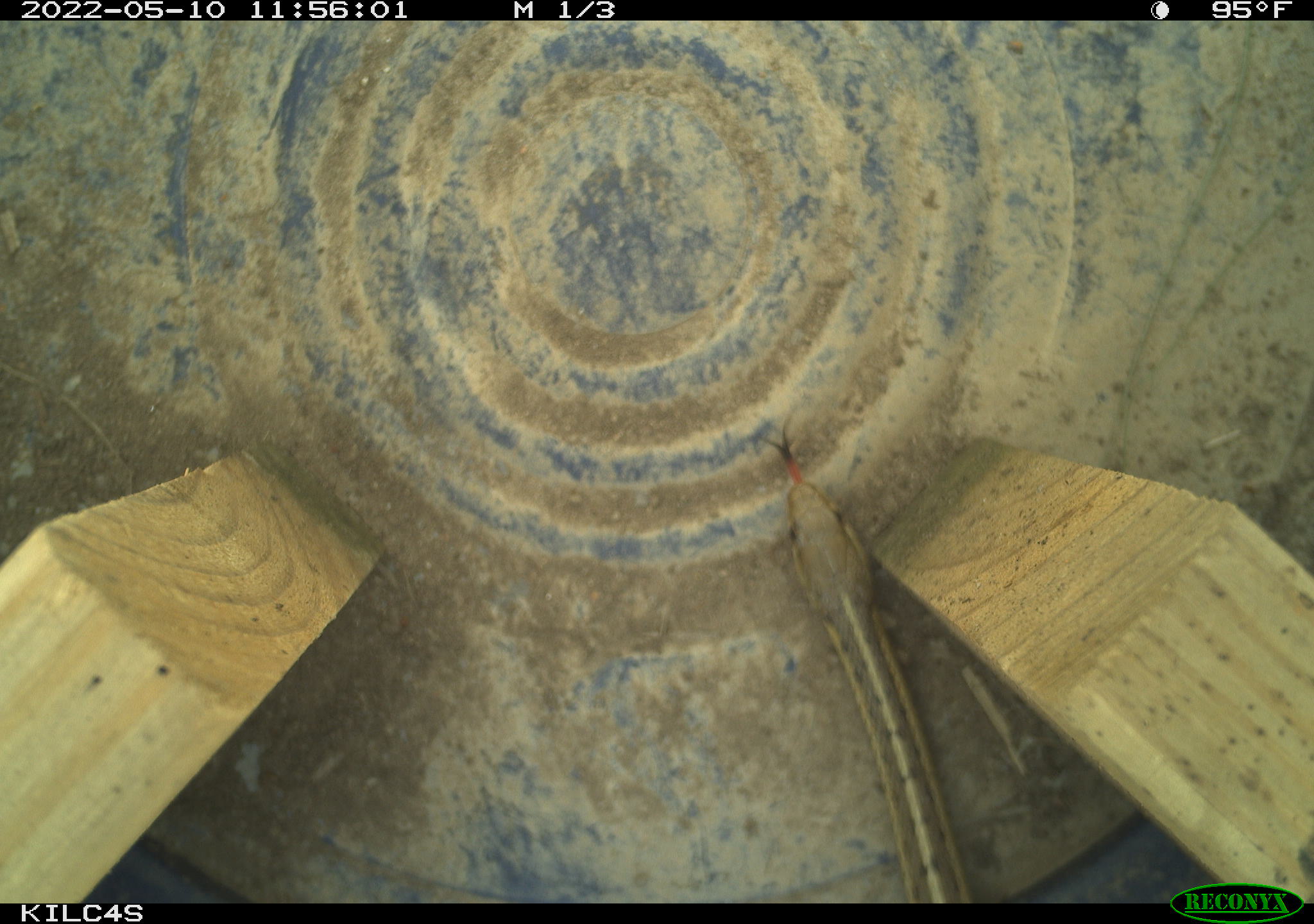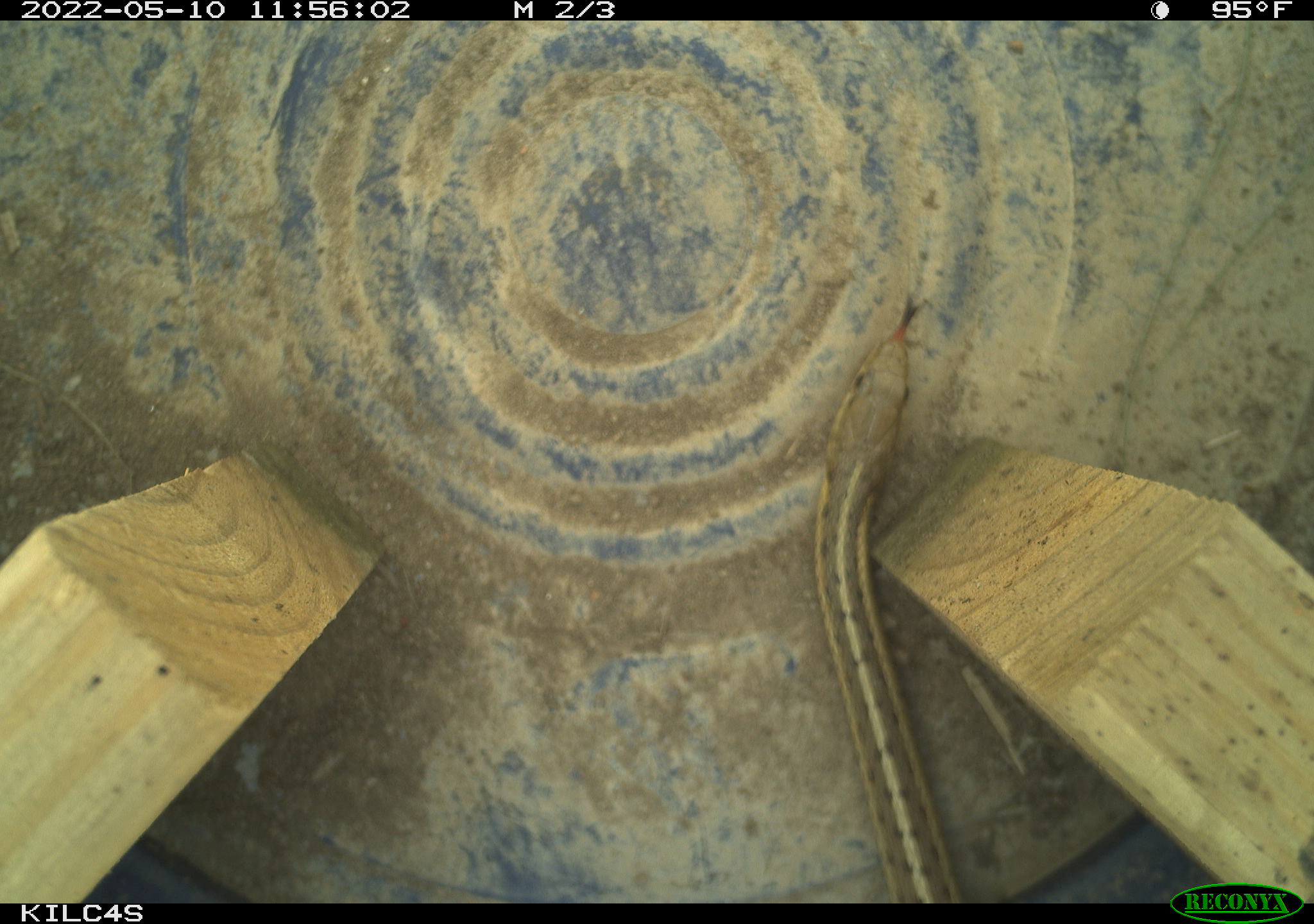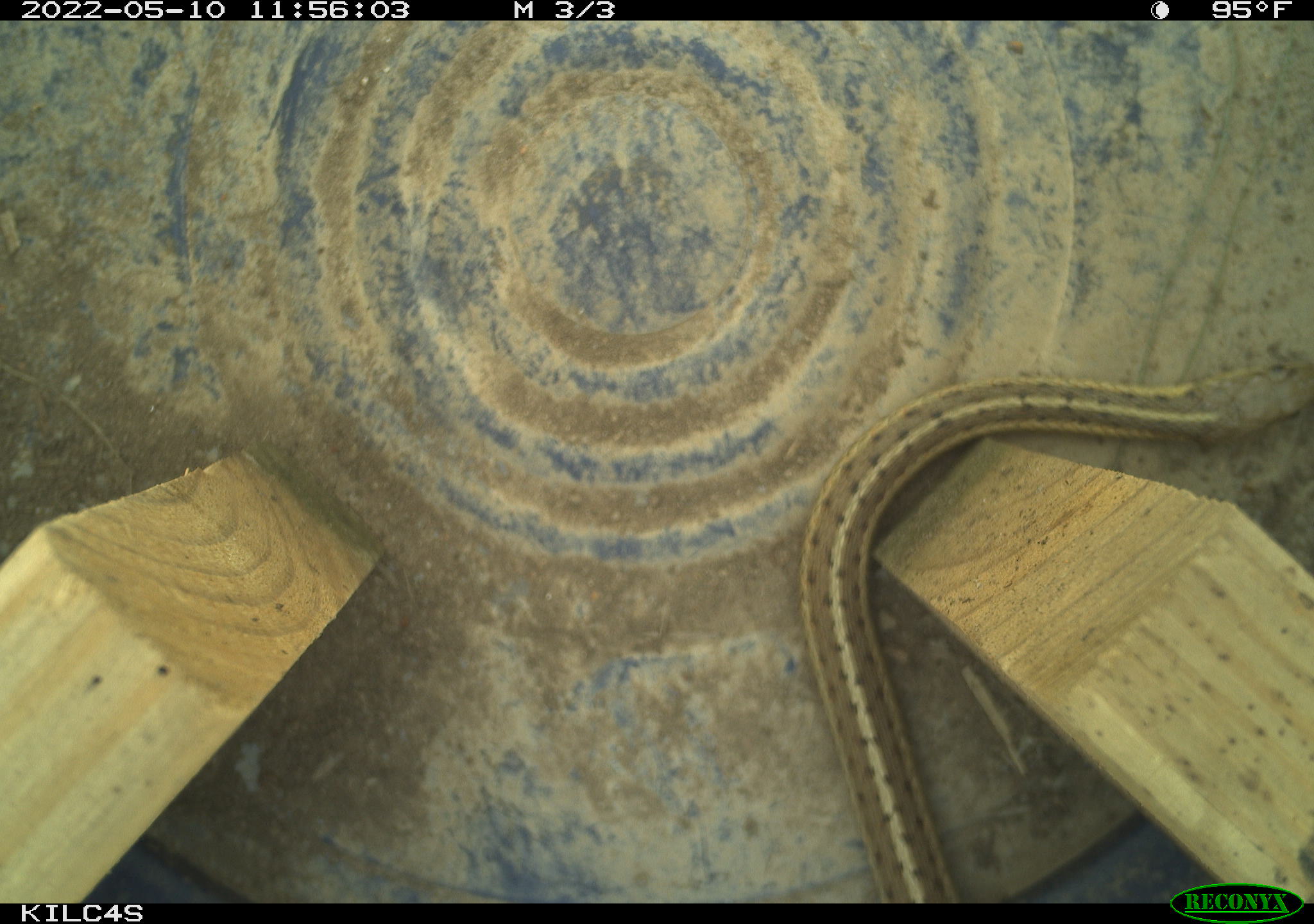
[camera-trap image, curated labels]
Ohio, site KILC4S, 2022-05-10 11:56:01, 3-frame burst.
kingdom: Animalia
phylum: Chordata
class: Reptilia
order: Squamata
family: Colubridae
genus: Thamnophis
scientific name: Thamnophis sirtalis sirtalis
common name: eastern gartersnake